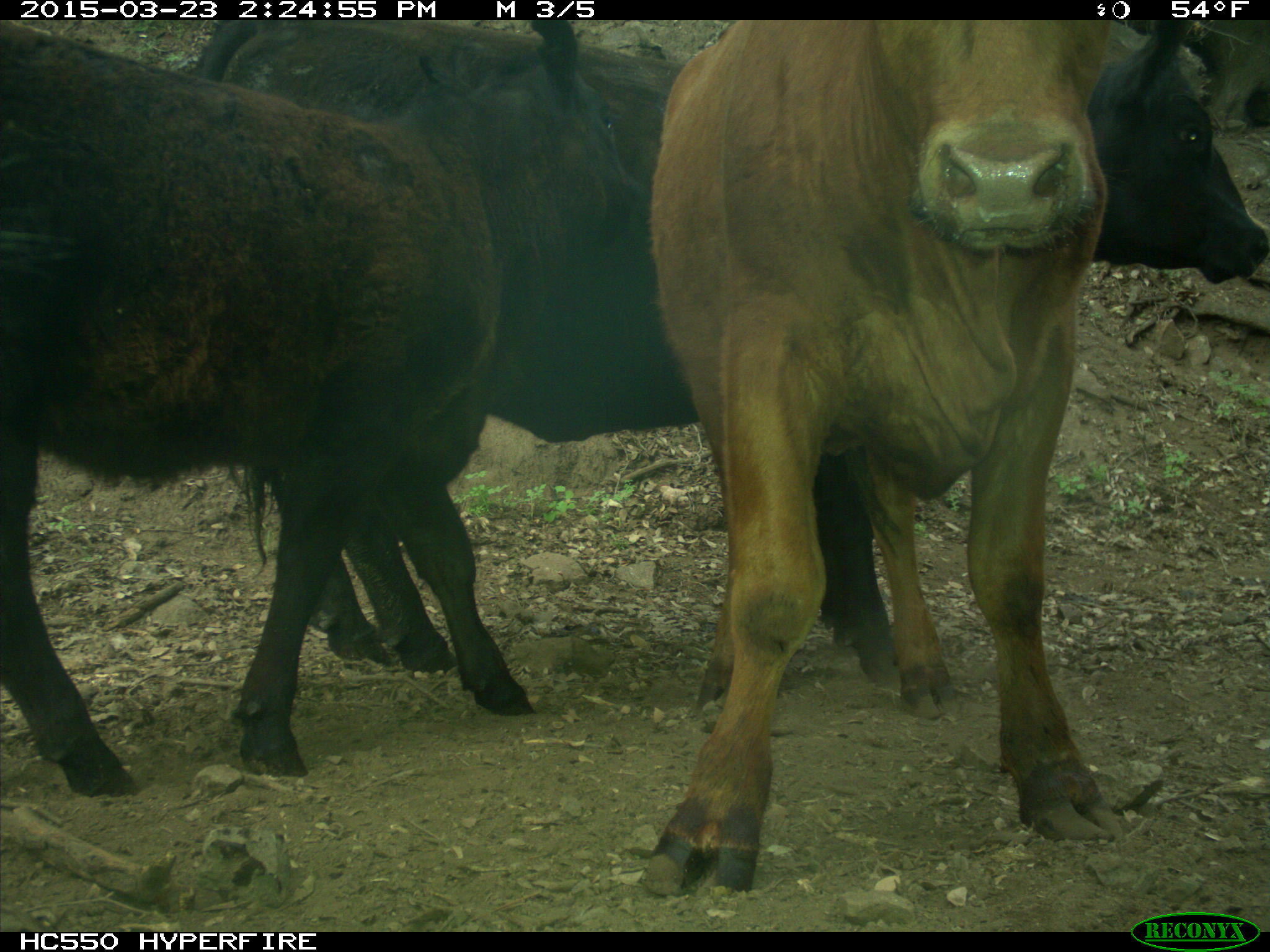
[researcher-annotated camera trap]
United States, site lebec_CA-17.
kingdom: Animalia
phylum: Chordata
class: Mammalia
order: Artiodactyla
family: Bovidae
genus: Bos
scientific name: Bos taurus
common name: domestic cow